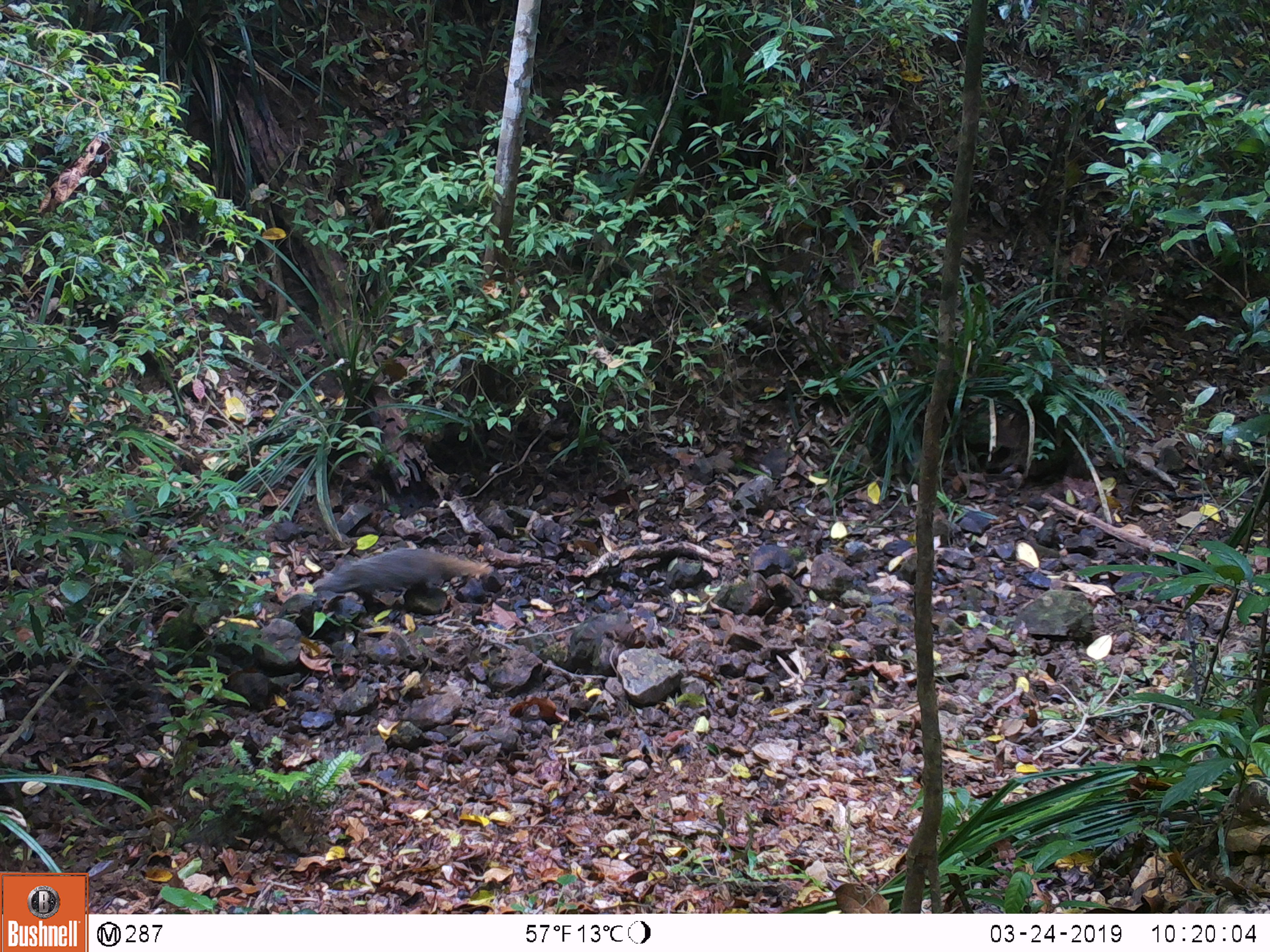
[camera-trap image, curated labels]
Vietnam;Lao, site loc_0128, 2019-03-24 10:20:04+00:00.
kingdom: Animalia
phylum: Chordata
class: Mammalia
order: Carnivora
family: Herpestidae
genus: Urva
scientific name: Urva urva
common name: crab-eating mongoose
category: crab eating mongoose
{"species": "crab eating mongoose (crab-eating mongoose) (Urva urva)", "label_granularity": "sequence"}